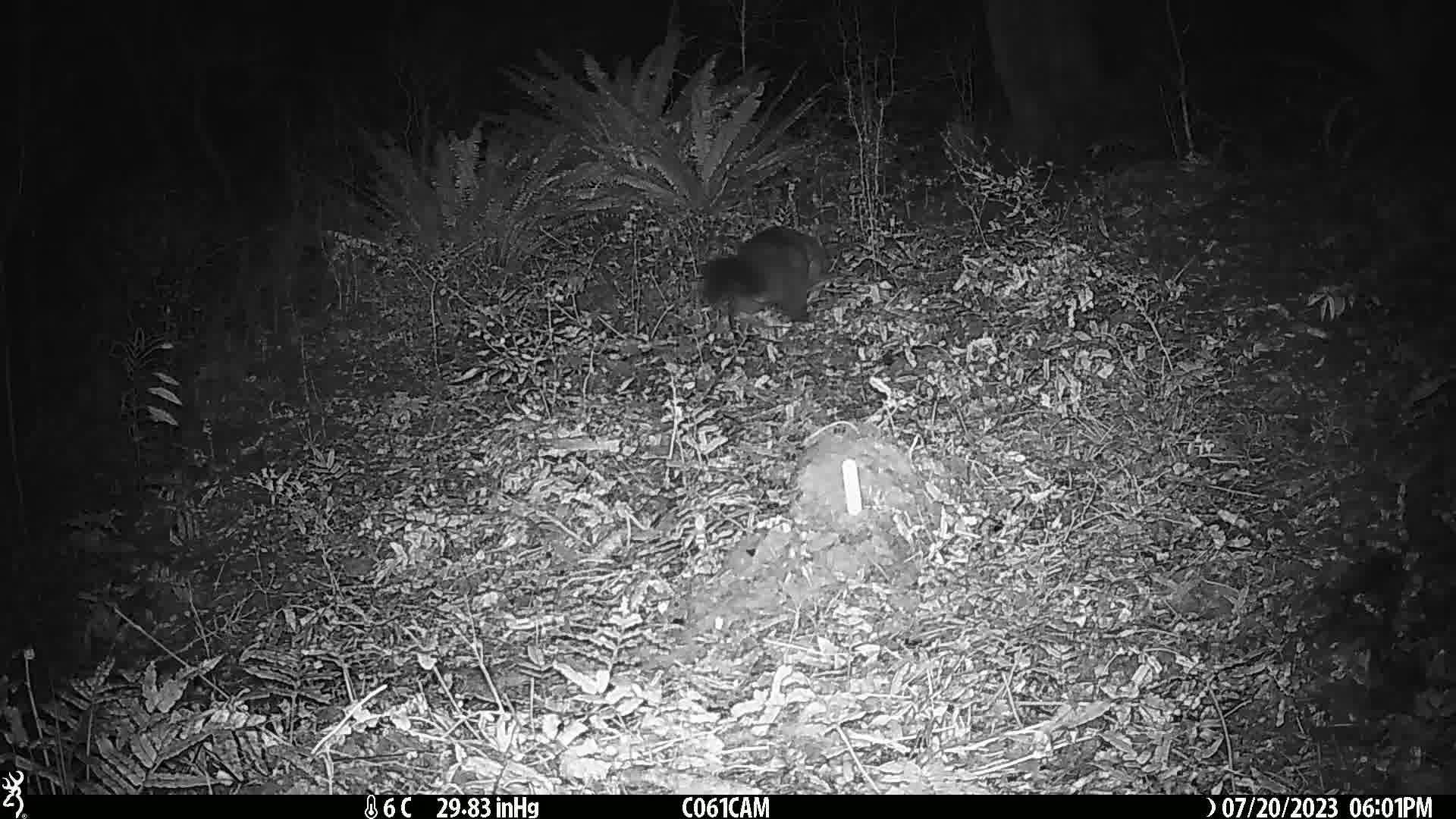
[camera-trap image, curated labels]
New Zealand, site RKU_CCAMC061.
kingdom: Animalia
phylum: Chordata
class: Mammalia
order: Diprotodontia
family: Phalangeridae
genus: Trichosurus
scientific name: Trichosurus vulpecula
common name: common brushtail possum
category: possum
Possum (common brushtail possum) (Trichosurus vulpecula).